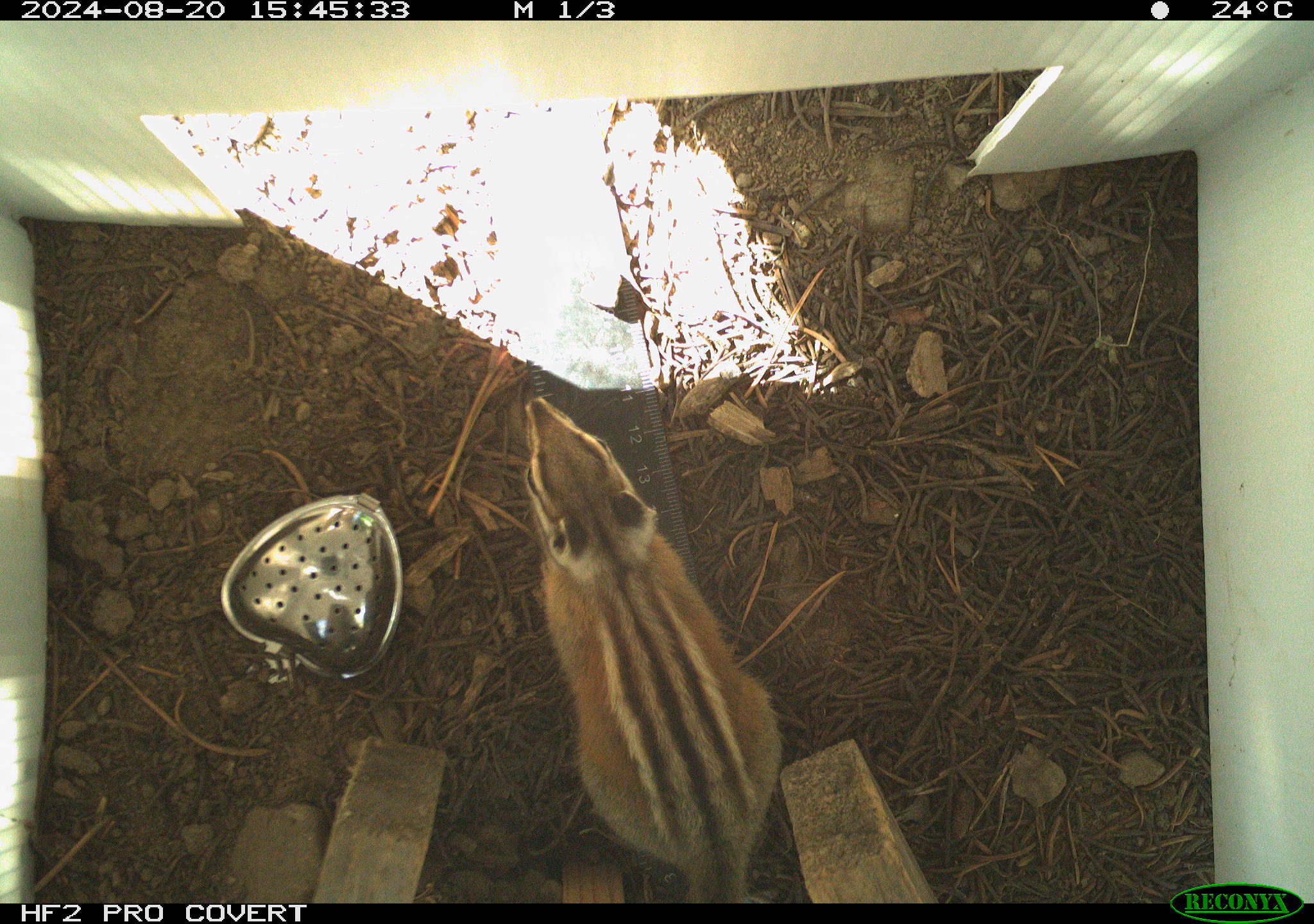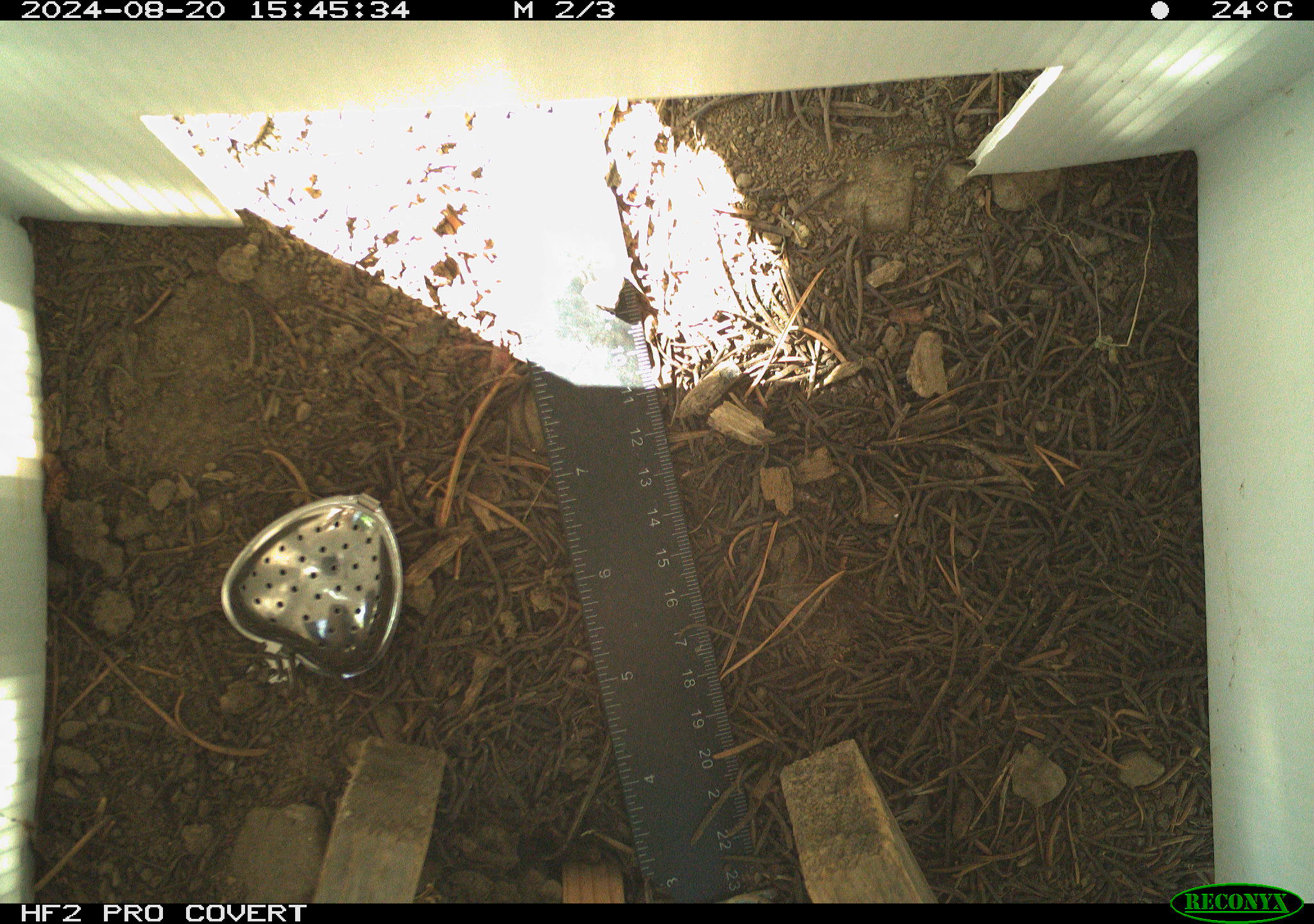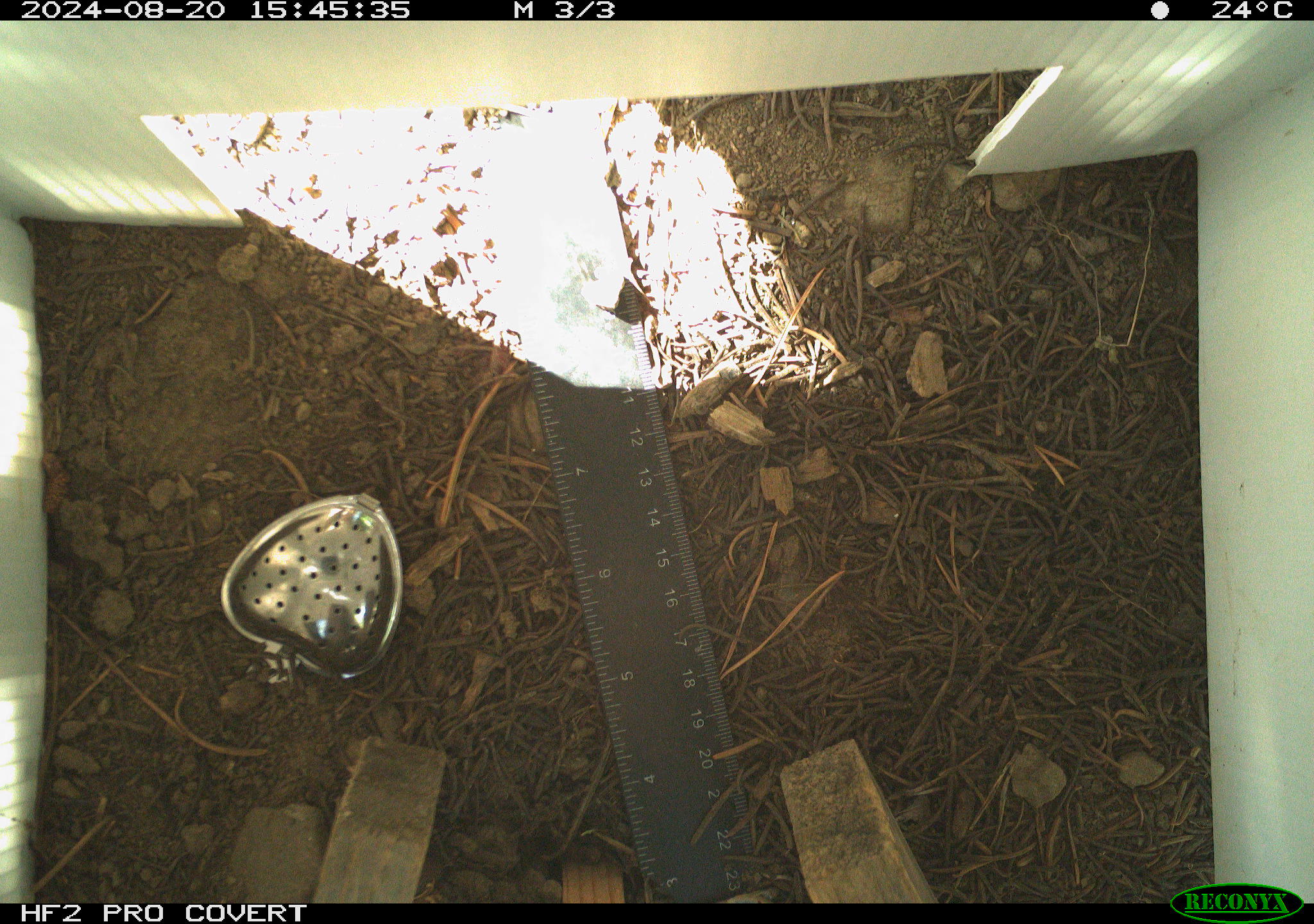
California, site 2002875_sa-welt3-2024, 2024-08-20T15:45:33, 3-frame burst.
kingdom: Animalia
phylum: Chordata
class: Mammalia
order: Rodentia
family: Sciuridae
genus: Neotamias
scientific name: Neotamias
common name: western chipmunks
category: neotamias species